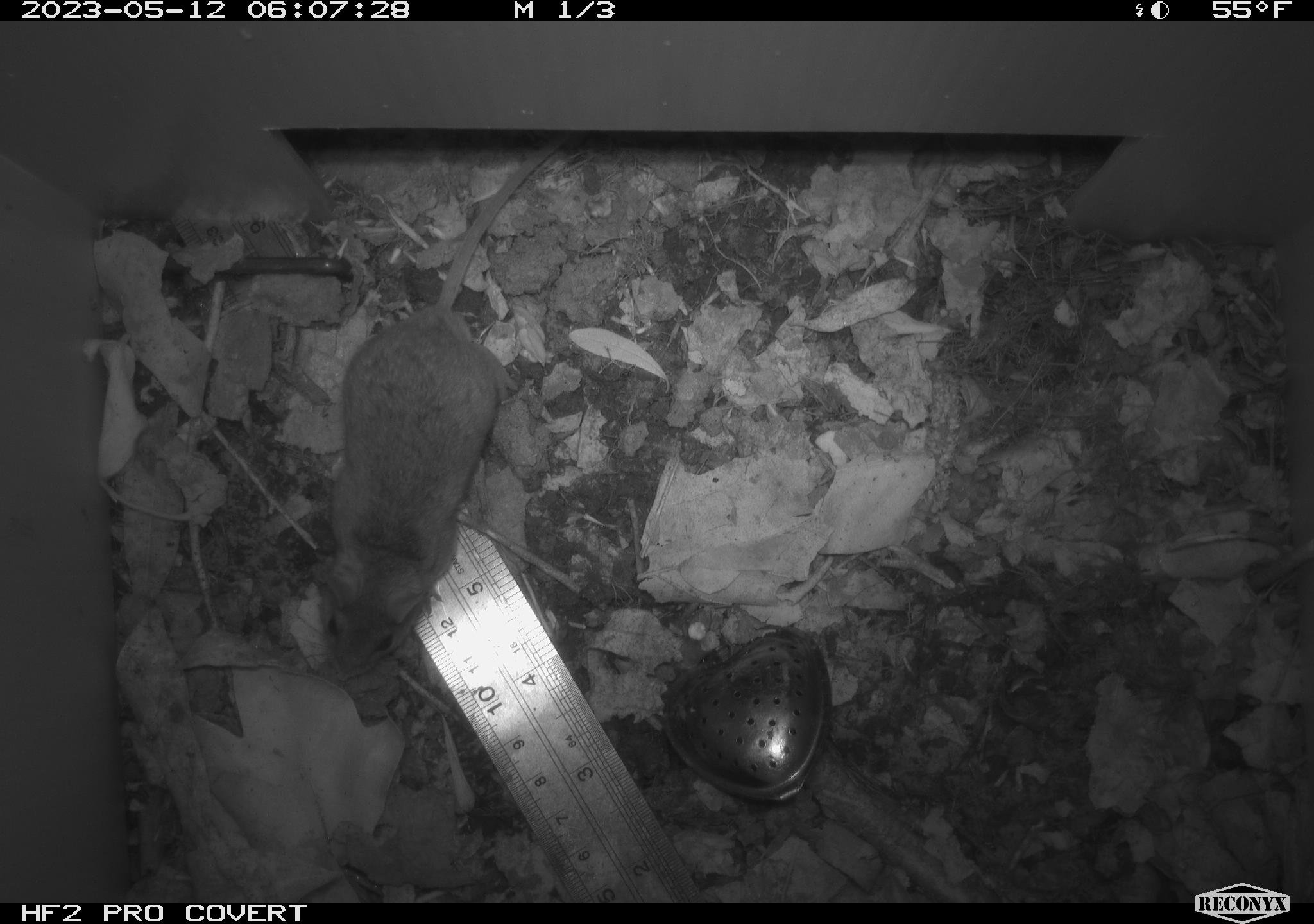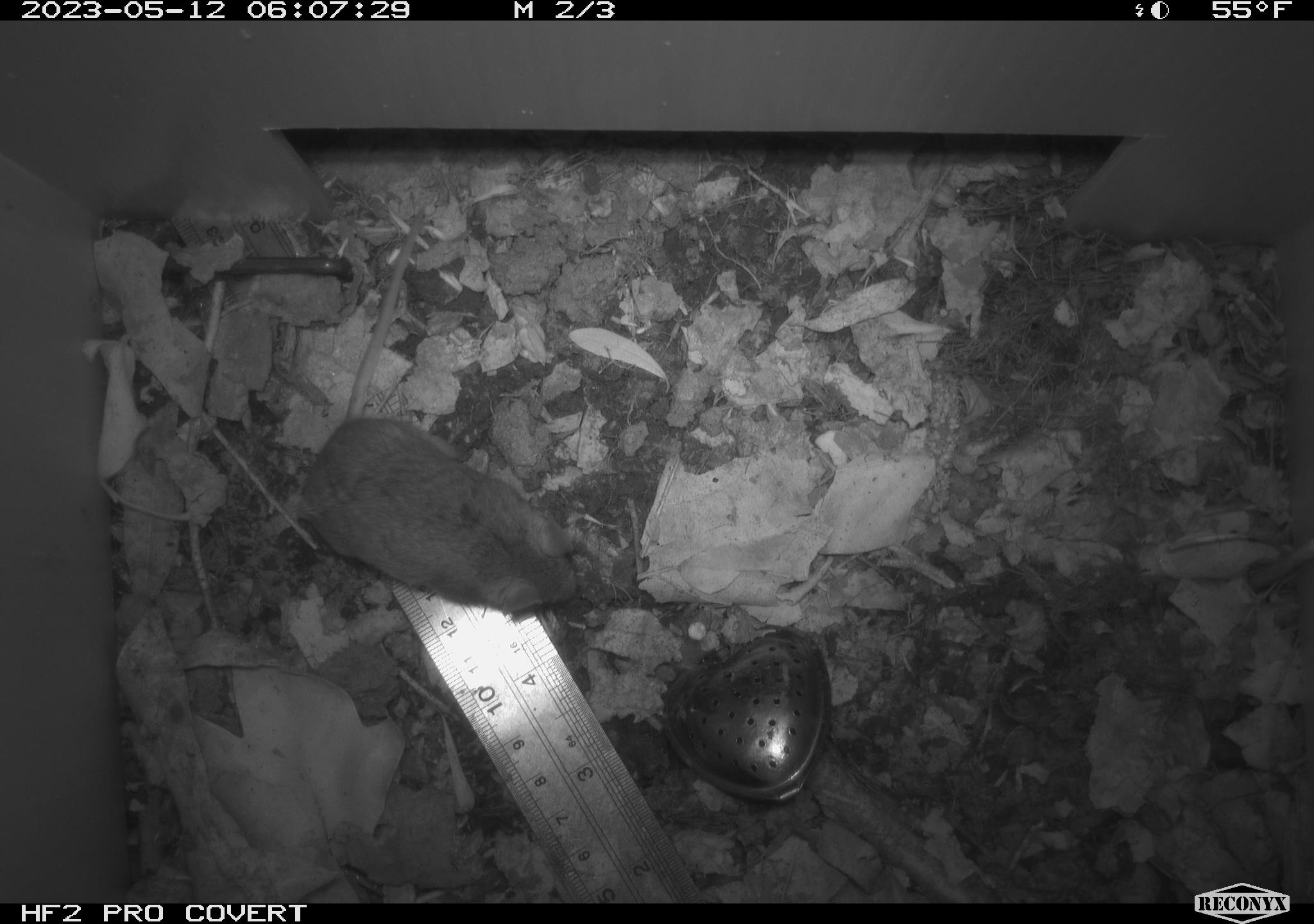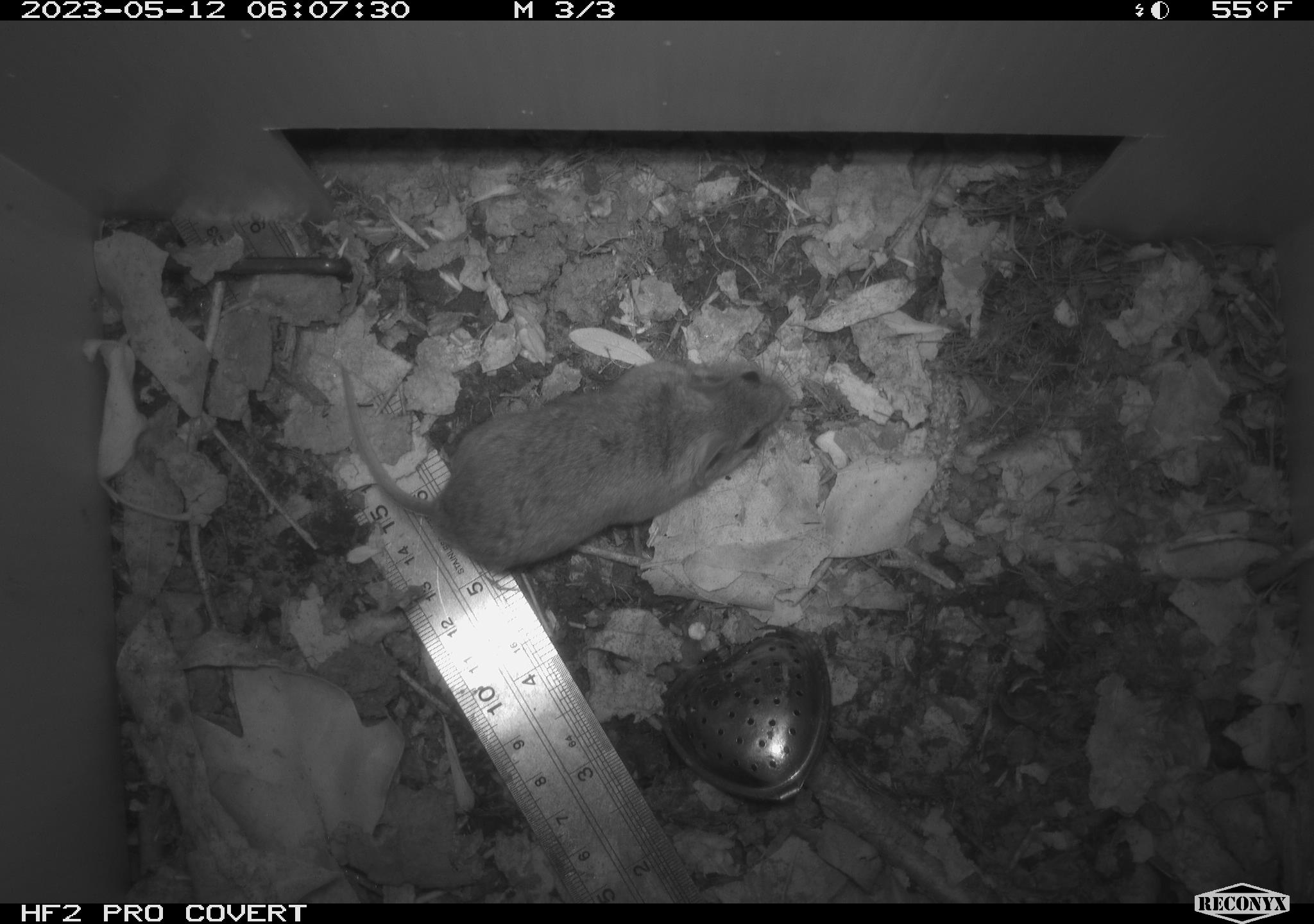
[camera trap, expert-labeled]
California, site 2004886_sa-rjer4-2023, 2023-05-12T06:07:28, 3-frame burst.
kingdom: Animalia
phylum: Chordata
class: Mammalia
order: Rodentia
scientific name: Rodentia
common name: mouse species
Mouse species (Rodentia).